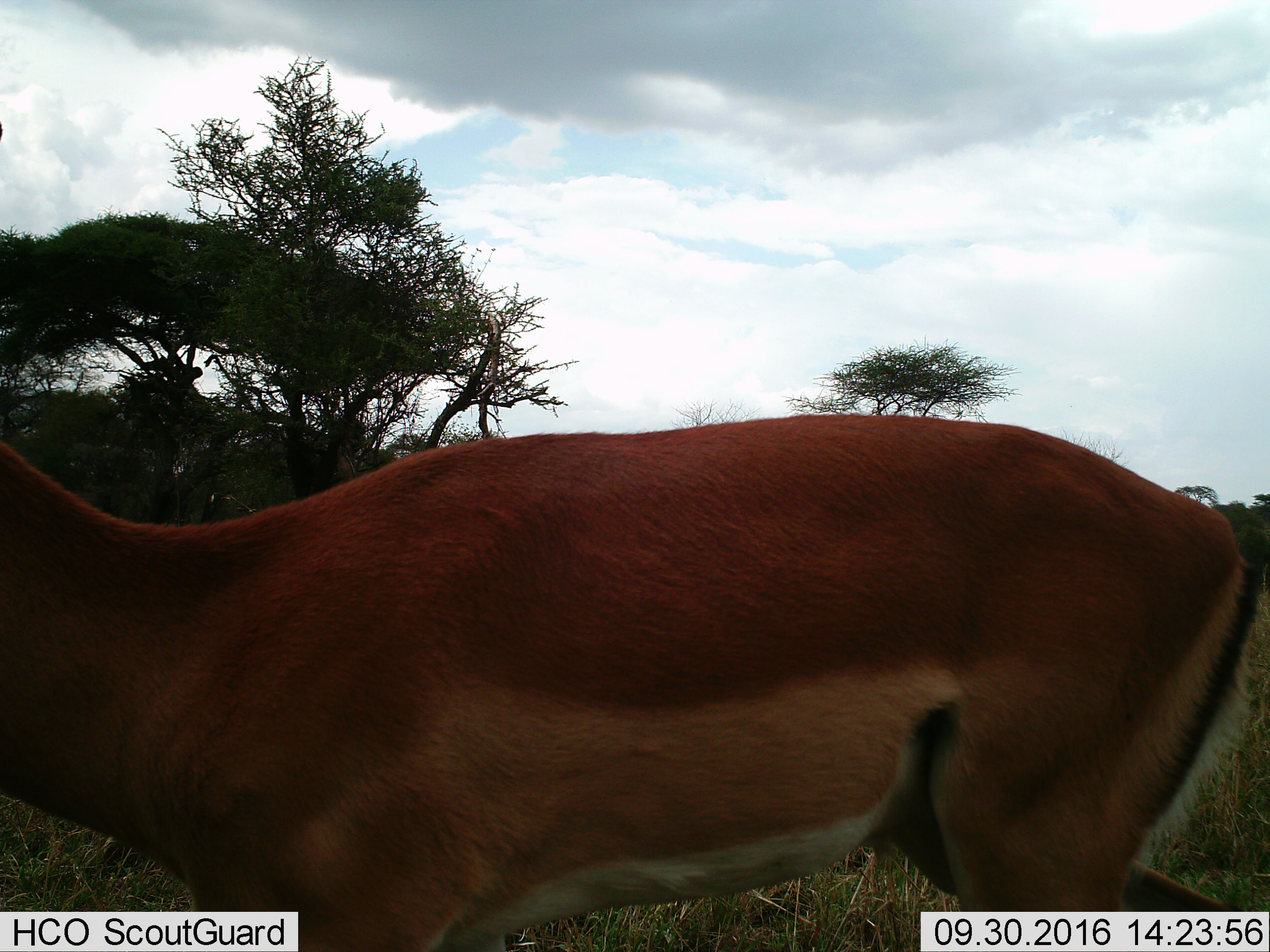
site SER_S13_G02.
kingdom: Animalia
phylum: Chordata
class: Mammalia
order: Artiodactyla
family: Bovidae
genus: Aepyceros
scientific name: Aepyceros melampus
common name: impala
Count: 1.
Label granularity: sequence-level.